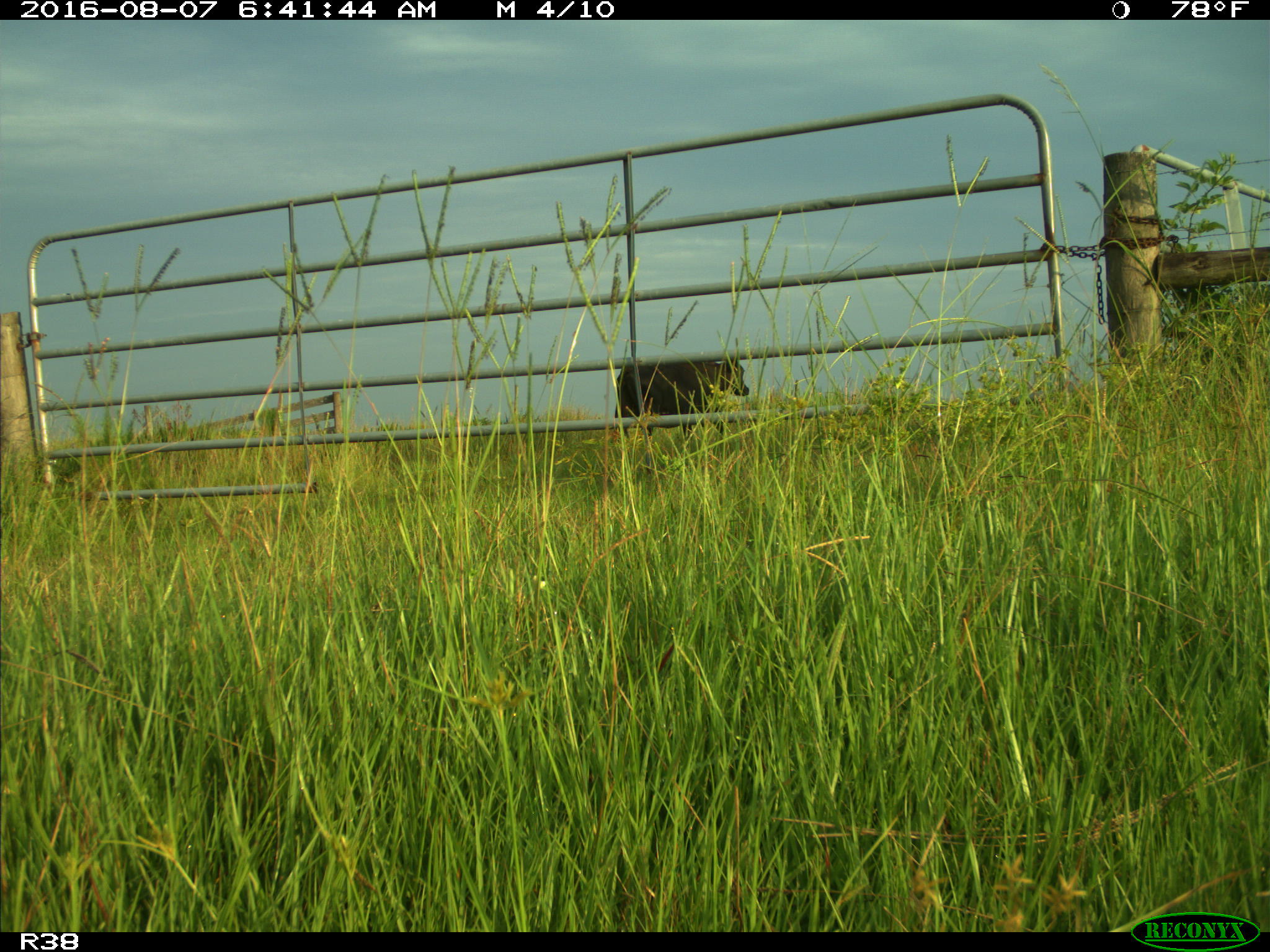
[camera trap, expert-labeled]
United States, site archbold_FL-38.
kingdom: Animalia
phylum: Chordata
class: Mammalia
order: Artiodactyla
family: Bovidae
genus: Bos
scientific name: Bos taurus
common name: domestic cow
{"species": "Bos taurus (domestic cow)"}